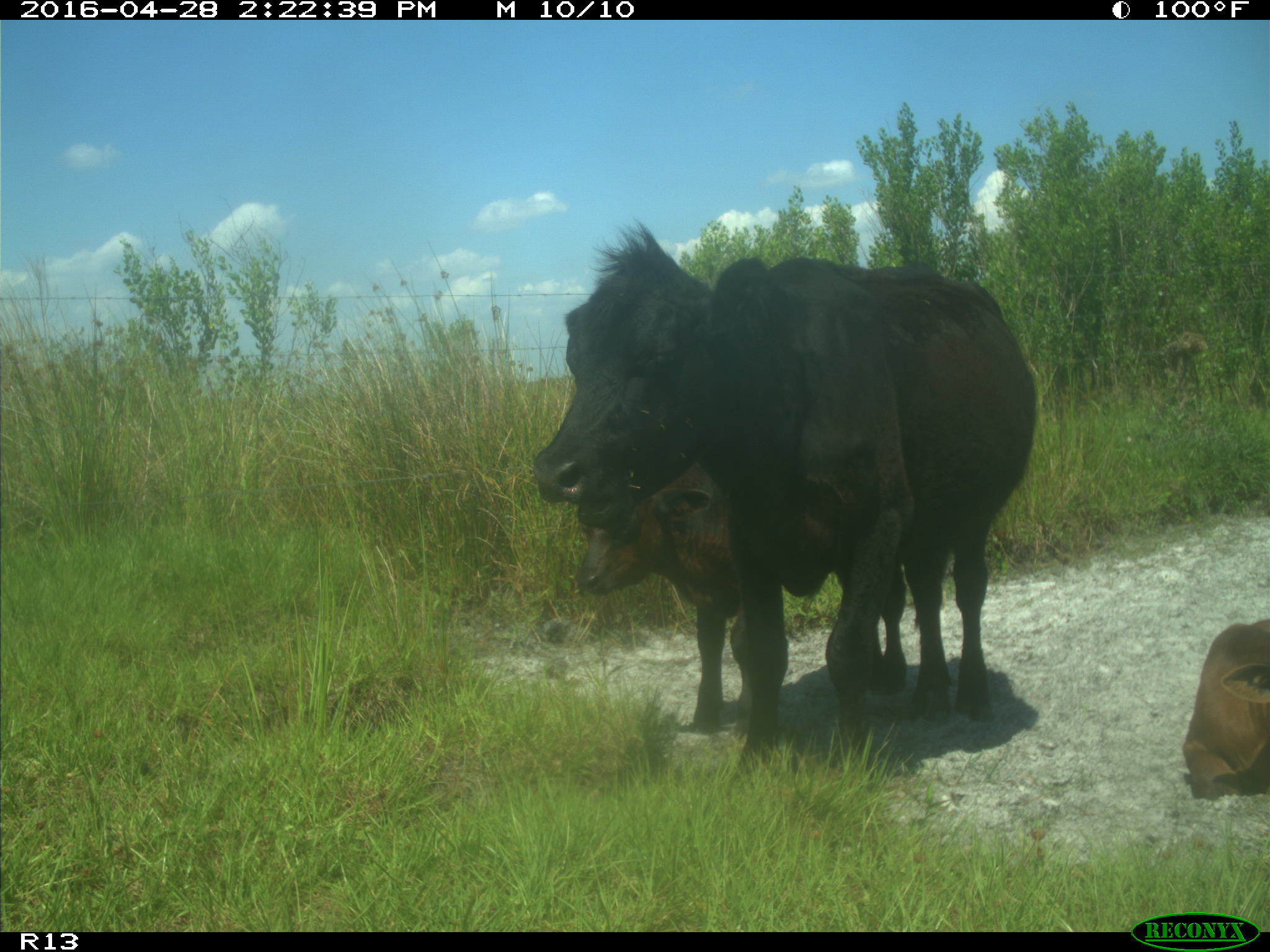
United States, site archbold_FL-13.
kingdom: Animalia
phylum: Chordata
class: Mammalia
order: Artiodactyla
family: Bovidae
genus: Bos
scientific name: Bos taurus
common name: domestic cow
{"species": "Bos taurus (domestic cow)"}